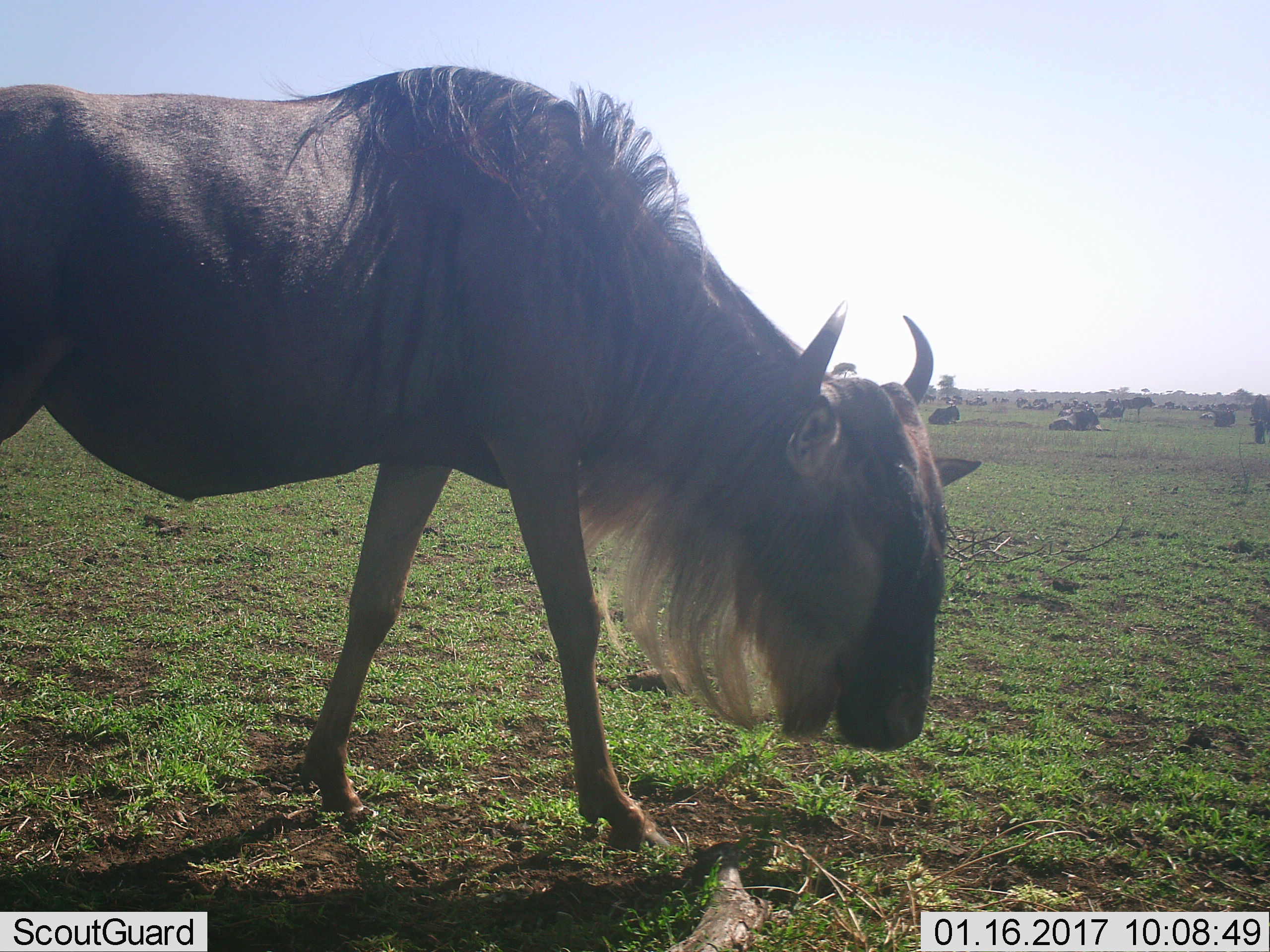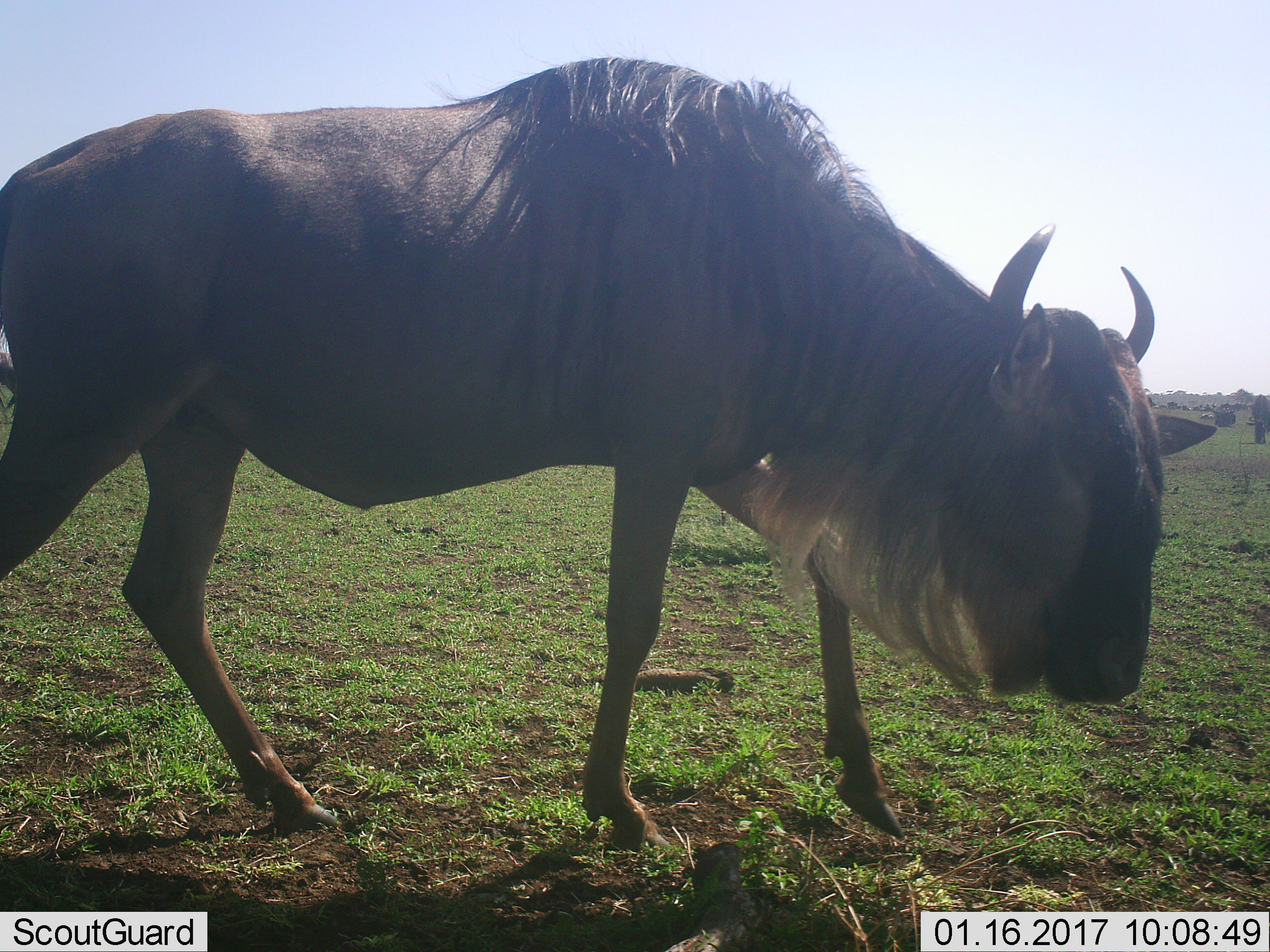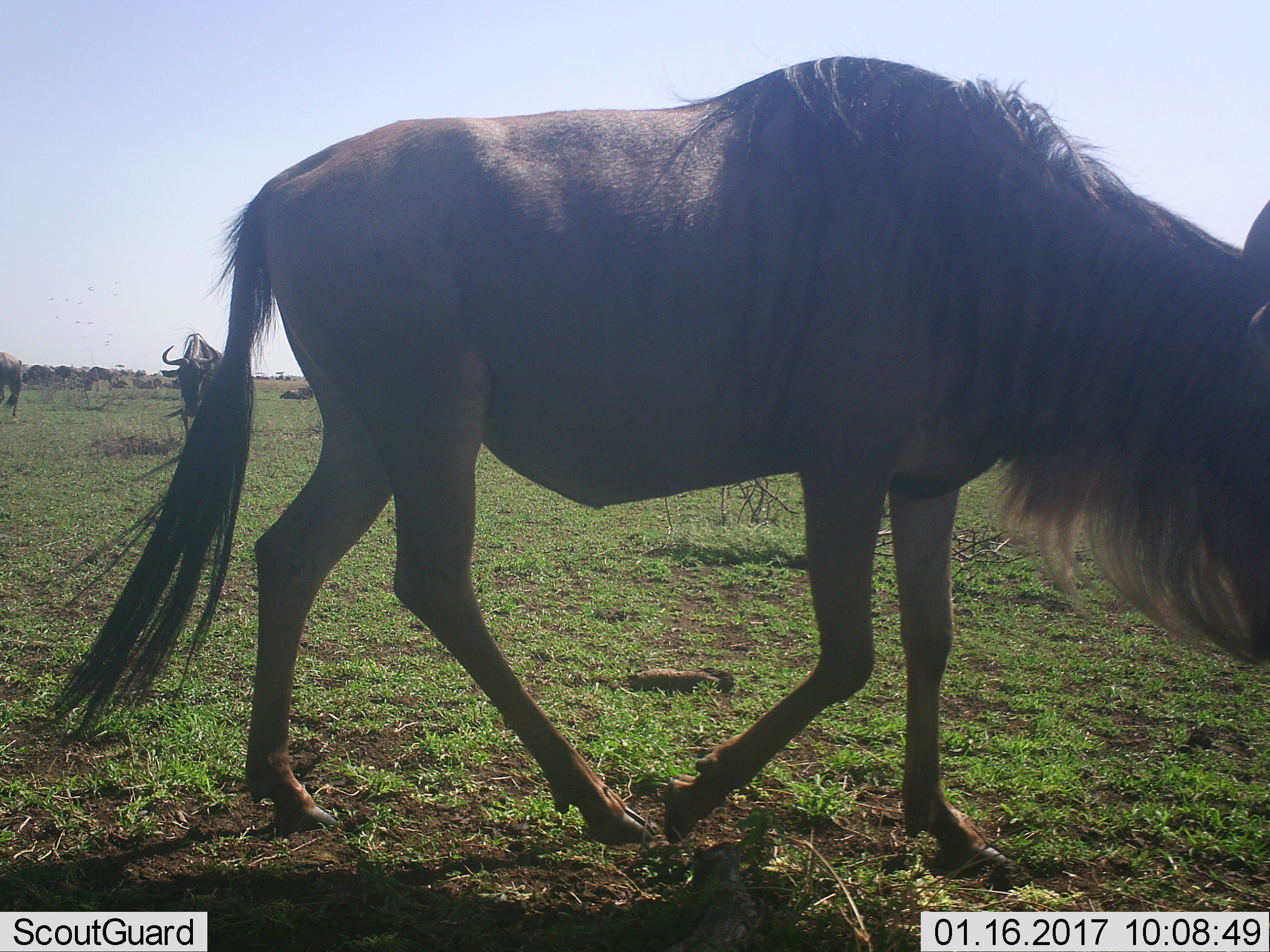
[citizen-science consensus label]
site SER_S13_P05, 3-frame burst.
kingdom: Animalia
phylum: Chordata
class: Mammalia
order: Artiodactyla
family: Bovidae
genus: Connochaetes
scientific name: Connochaetes taurinus taurinus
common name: blue wildebeest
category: wildebeestblue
Wildebeestblue (blue wildebeest) (Connochaetes taurinus taurinus), count 11-50. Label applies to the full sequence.